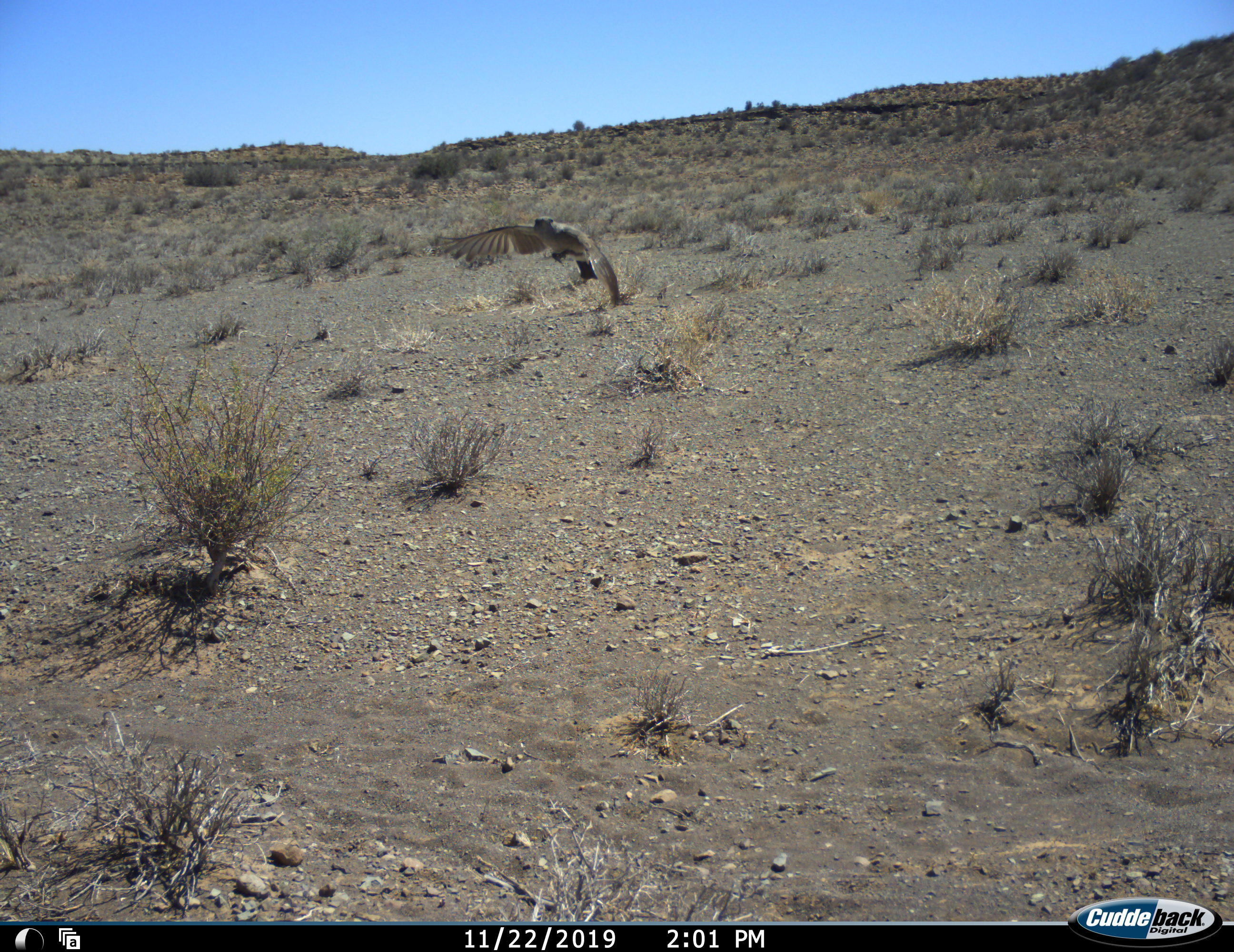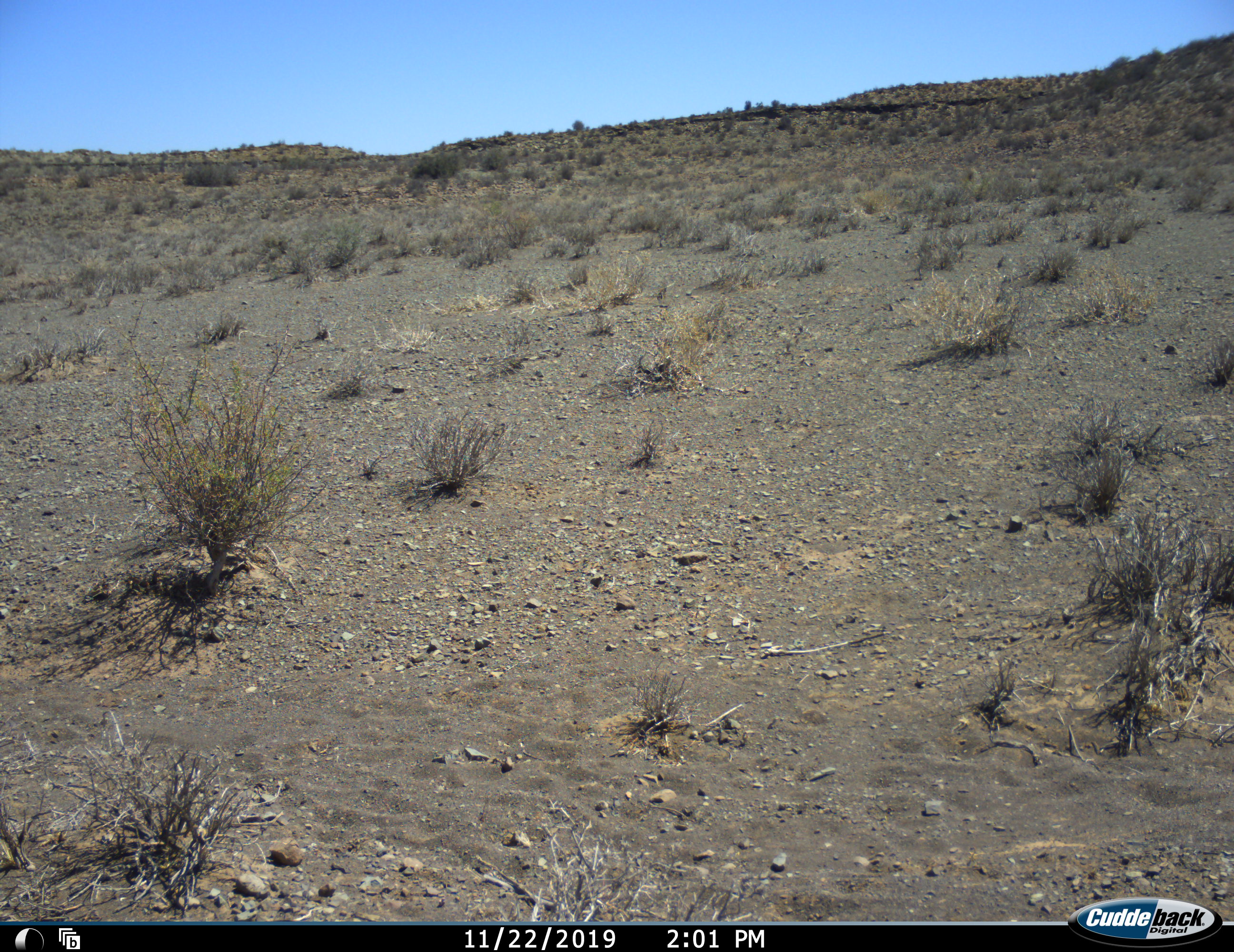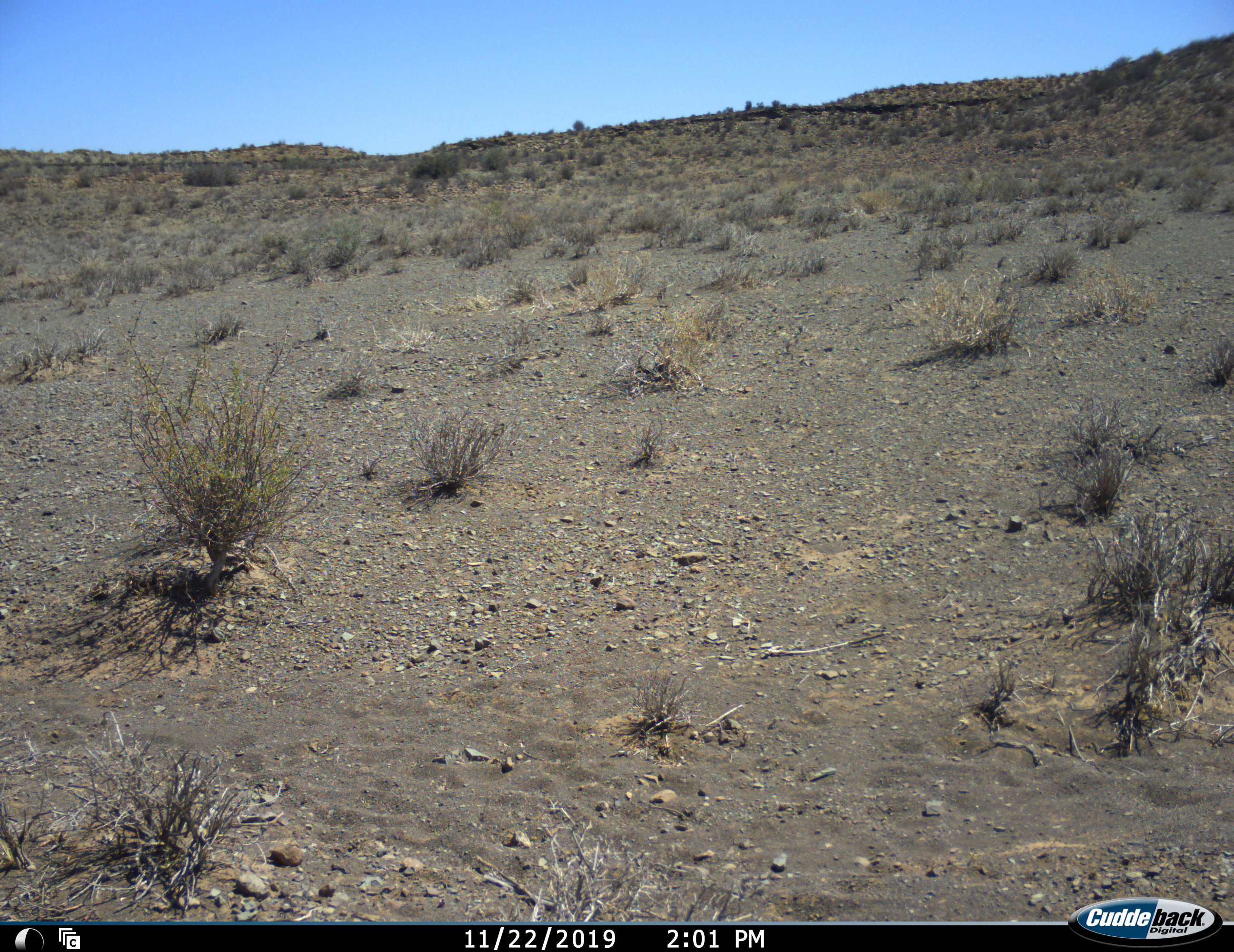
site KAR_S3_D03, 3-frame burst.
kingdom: Animalia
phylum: Chordata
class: Aves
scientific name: Aves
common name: bird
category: birdother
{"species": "birdother (bird) (Aves)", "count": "1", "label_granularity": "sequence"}